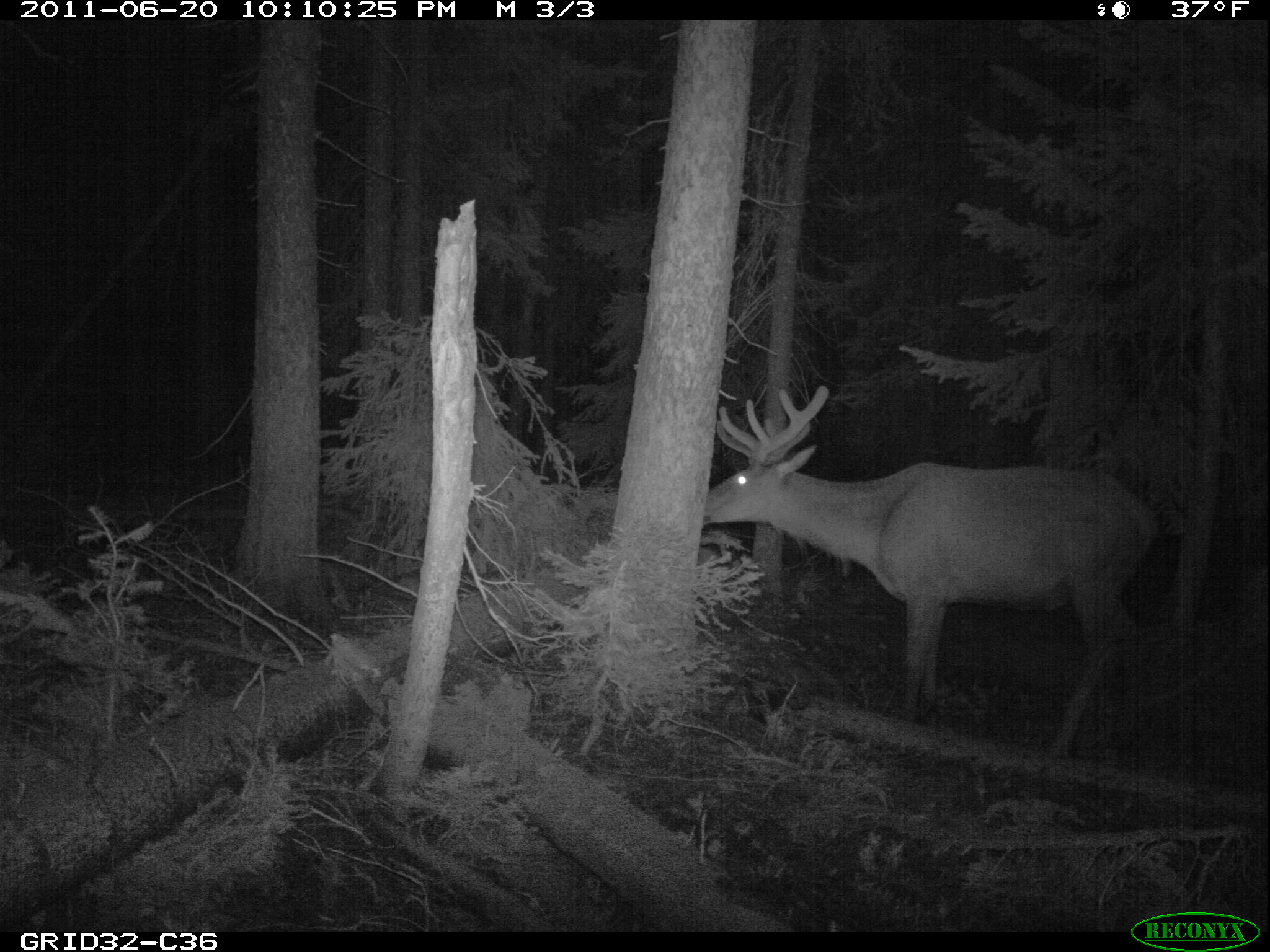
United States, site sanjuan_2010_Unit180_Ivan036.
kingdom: Animalia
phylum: Chordata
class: Mammalia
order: Artiodactyla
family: Cervidae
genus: Cervus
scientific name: Cervus elaphus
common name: red deer